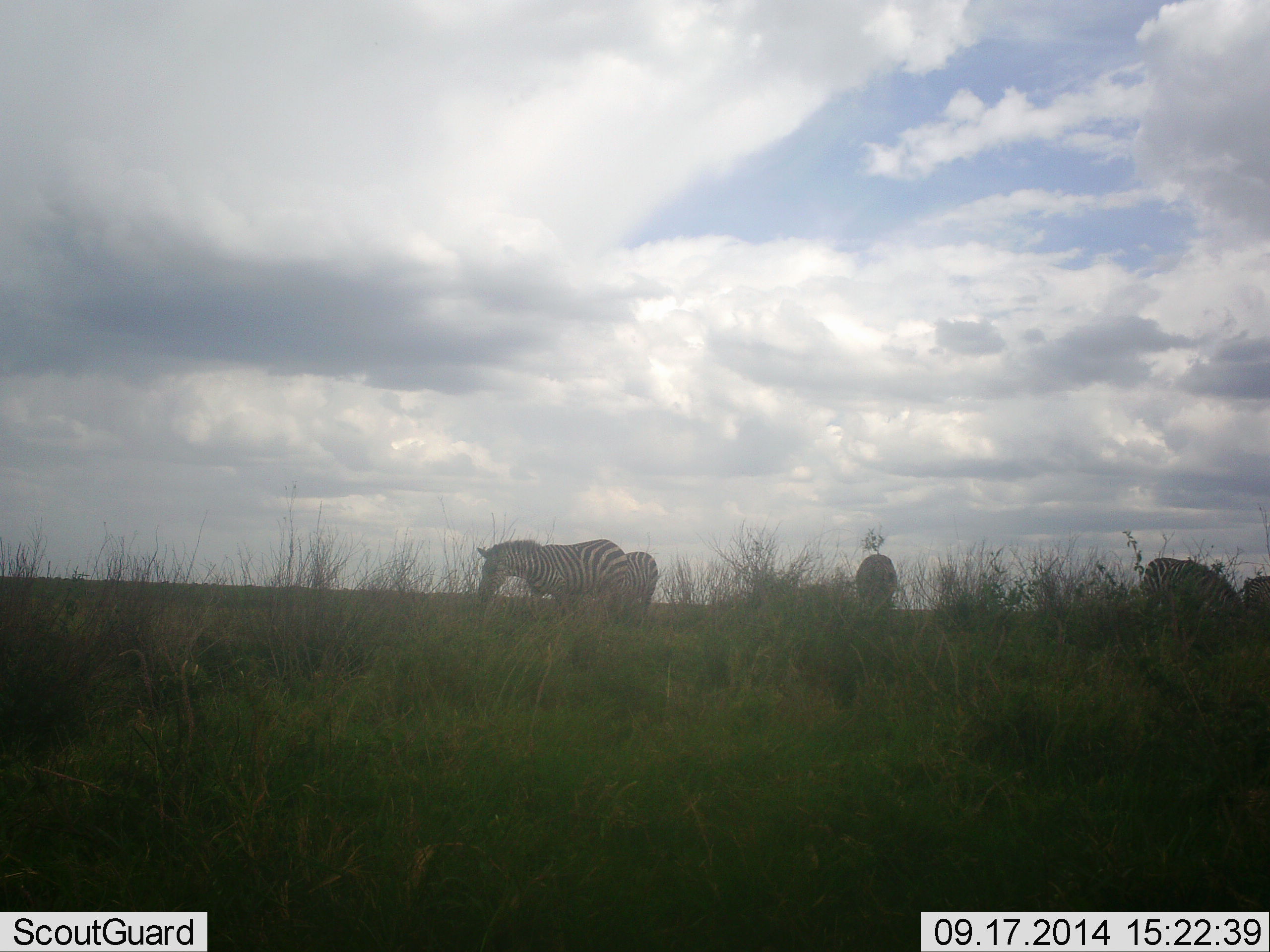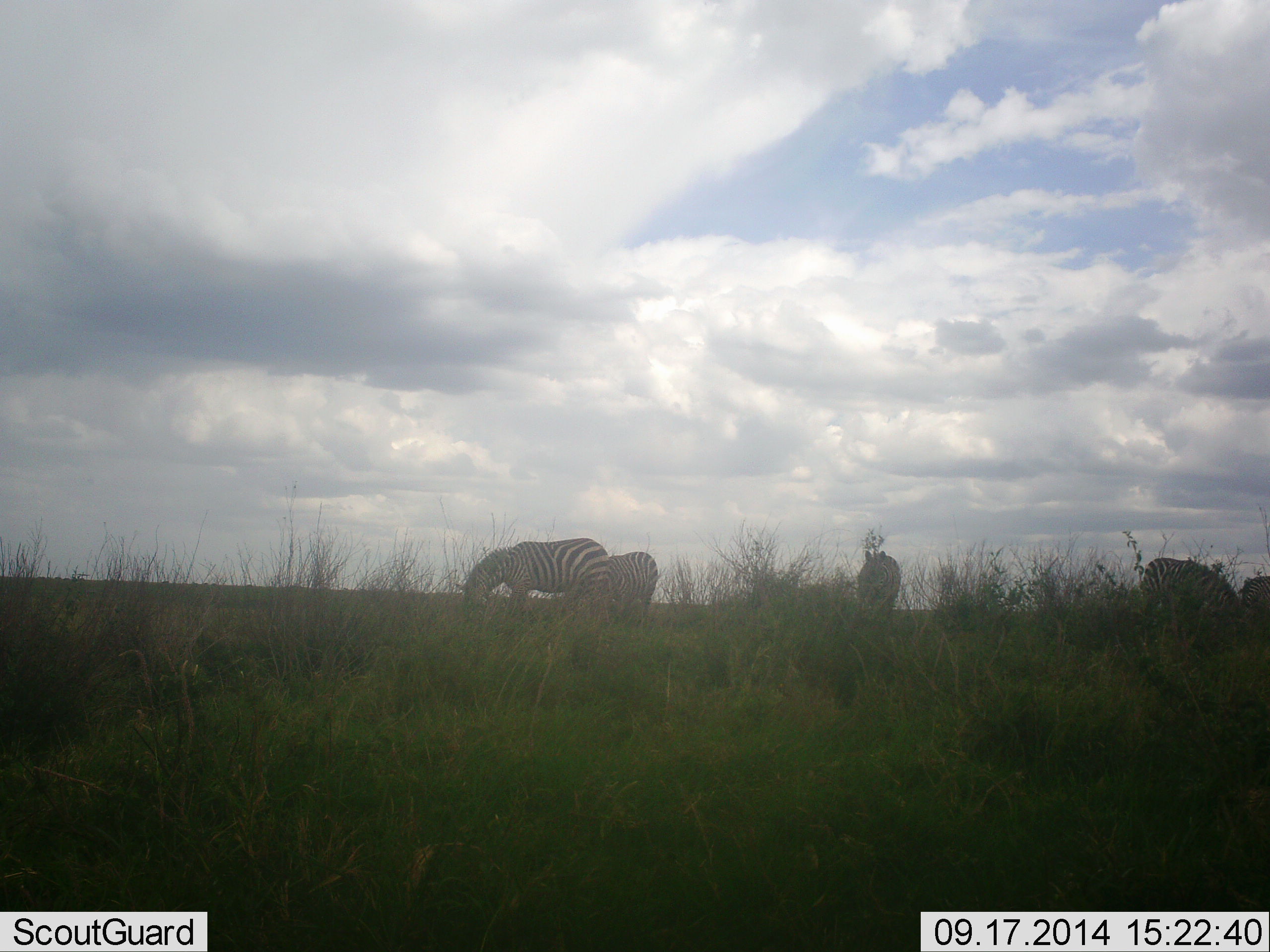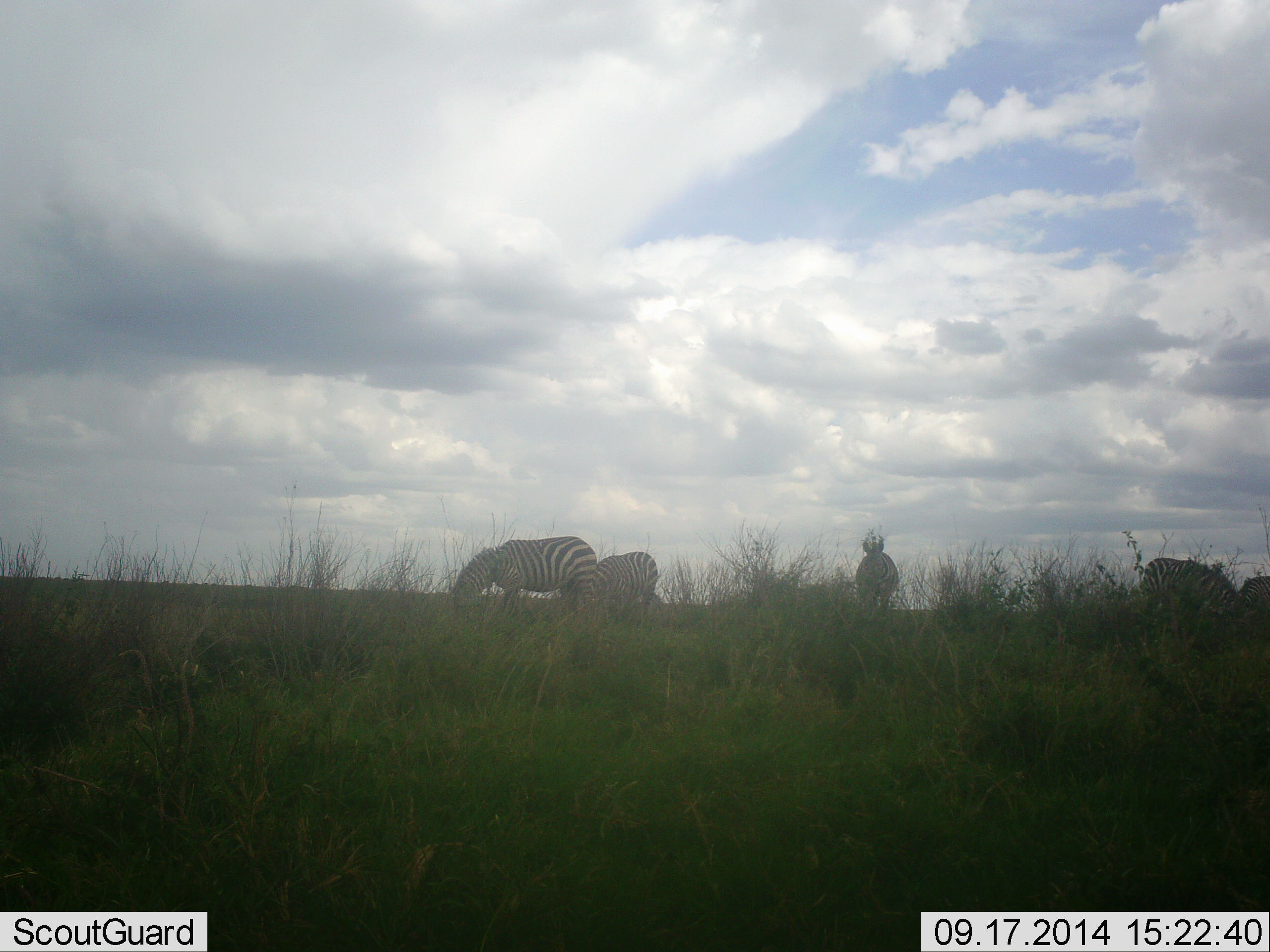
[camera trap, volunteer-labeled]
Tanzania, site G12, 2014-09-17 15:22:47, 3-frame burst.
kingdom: Animalia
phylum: Chordata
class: Mammalia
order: Perissodactyla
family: Equidae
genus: Equus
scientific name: Equus quagga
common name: plains zebra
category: zebra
Zebra (plains zebra) (Equus quagga), count 5. Behavior (volunteer vote fractions): standing 30%, resting 0%, moving 0%, interacting 10%. Young present (vote fraction): 0%. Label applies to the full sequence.